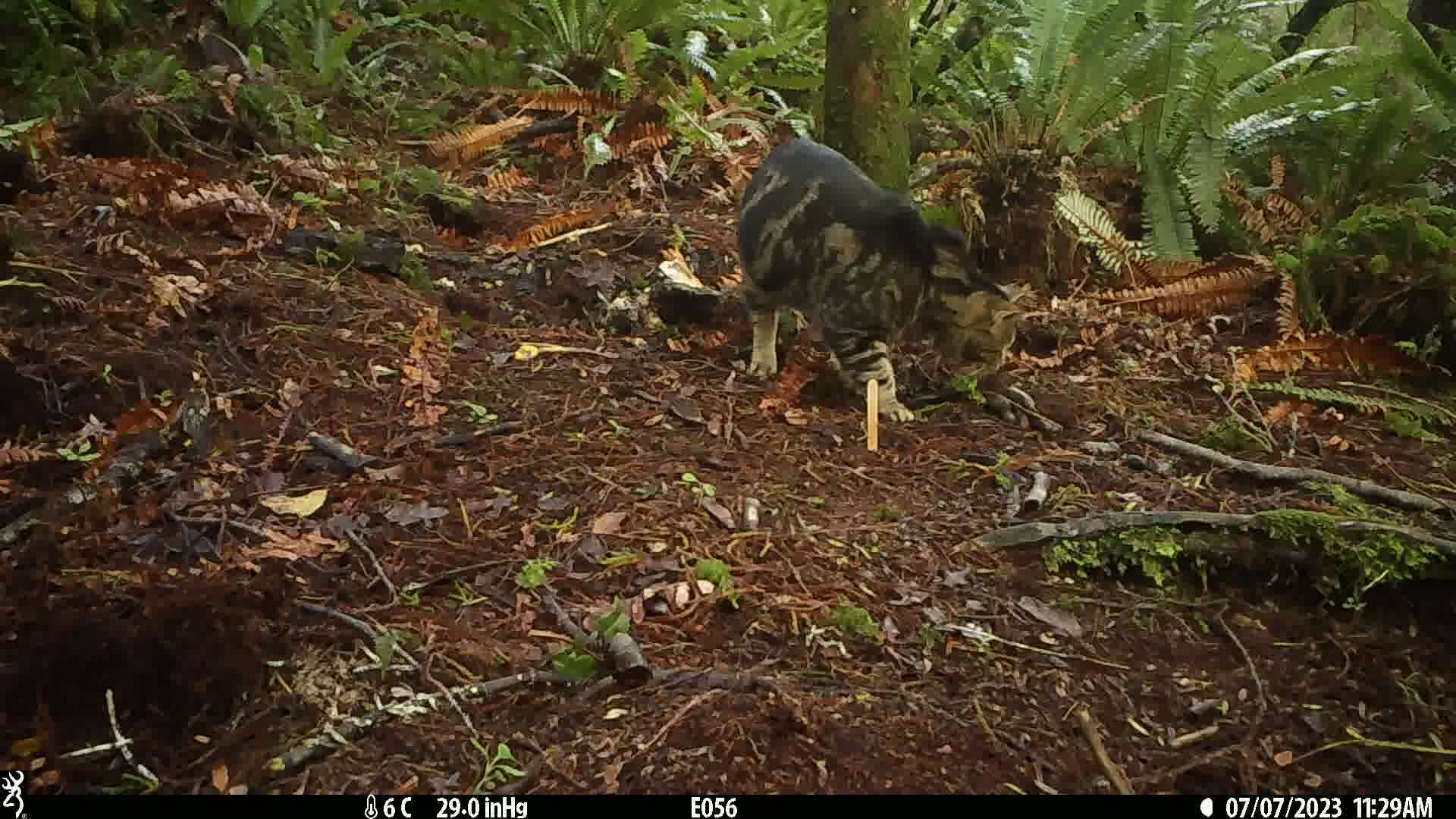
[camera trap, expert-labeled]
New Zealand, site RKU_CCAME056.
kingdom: Animalia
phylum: Chordata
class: Mammalia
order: Carnivora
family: Felidae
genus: Felis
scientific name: Felis catus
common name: domestic cat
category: cat